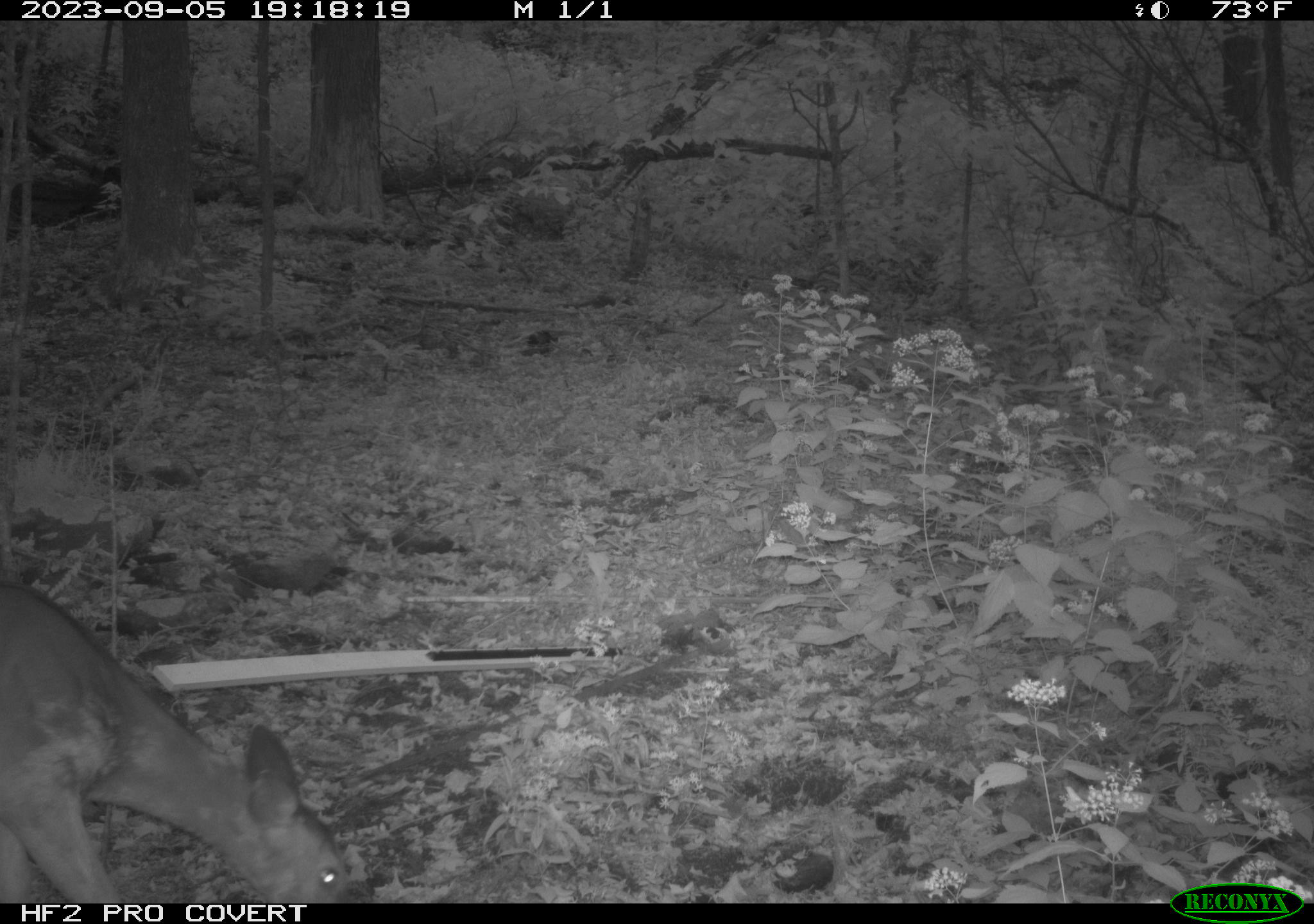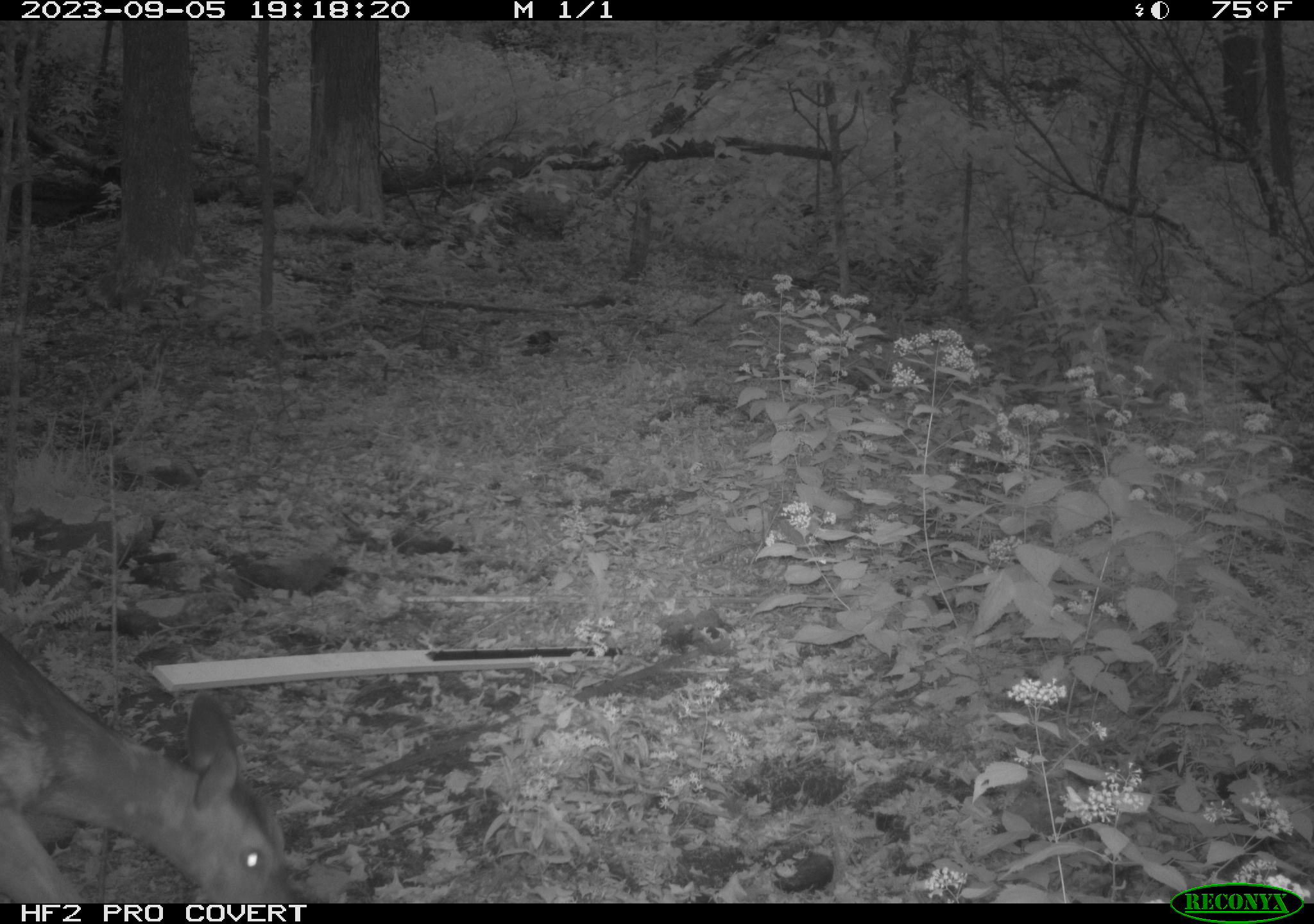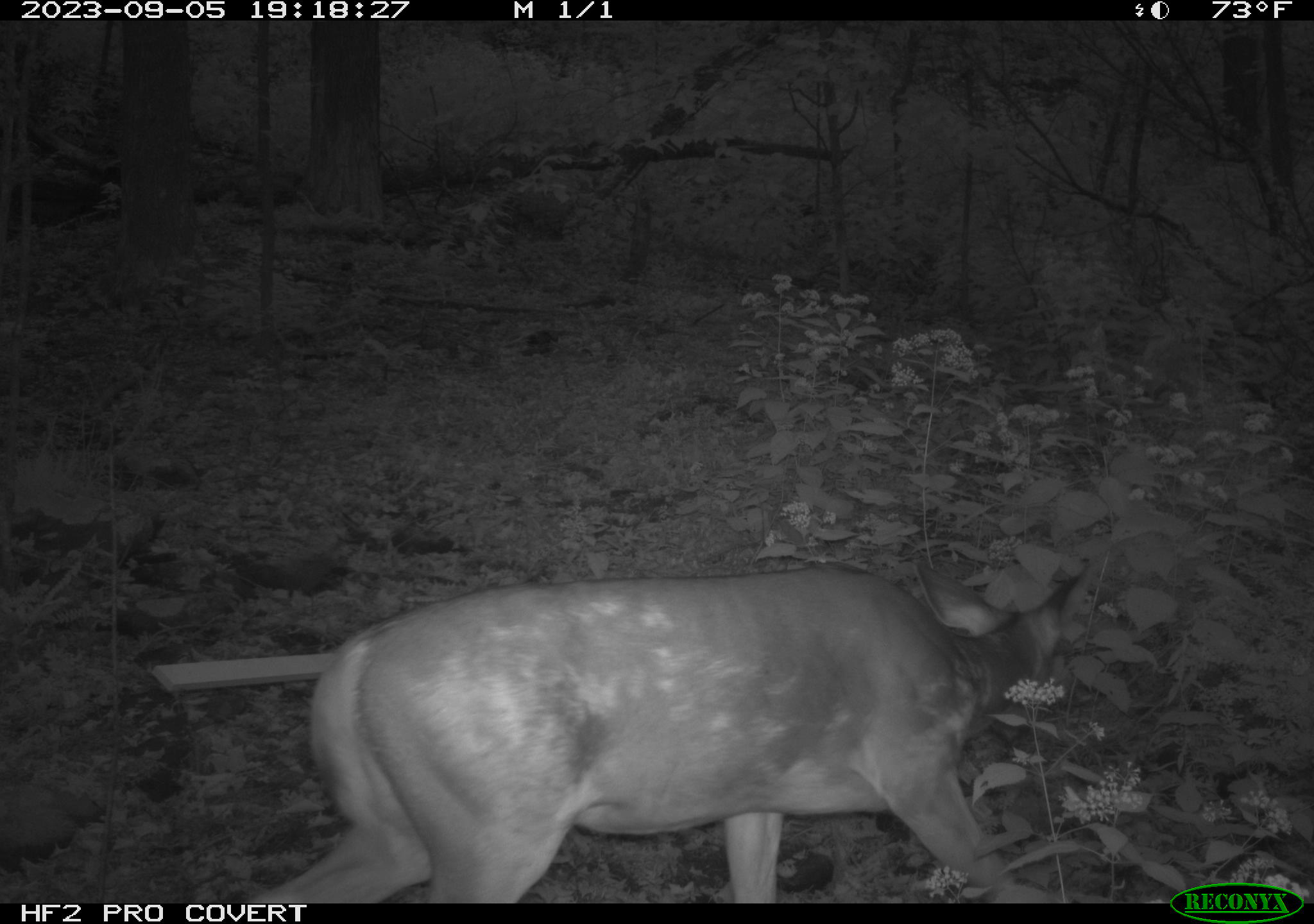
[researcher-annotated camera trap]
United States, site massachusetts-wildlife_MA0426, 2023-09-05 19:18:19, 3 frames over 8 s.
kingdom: Animalia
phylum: Chordata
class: Mammalia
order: Artiodactyla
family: Cervidae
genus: Odocoileus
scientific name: Odocoileus virginianus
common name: white-tailed deer